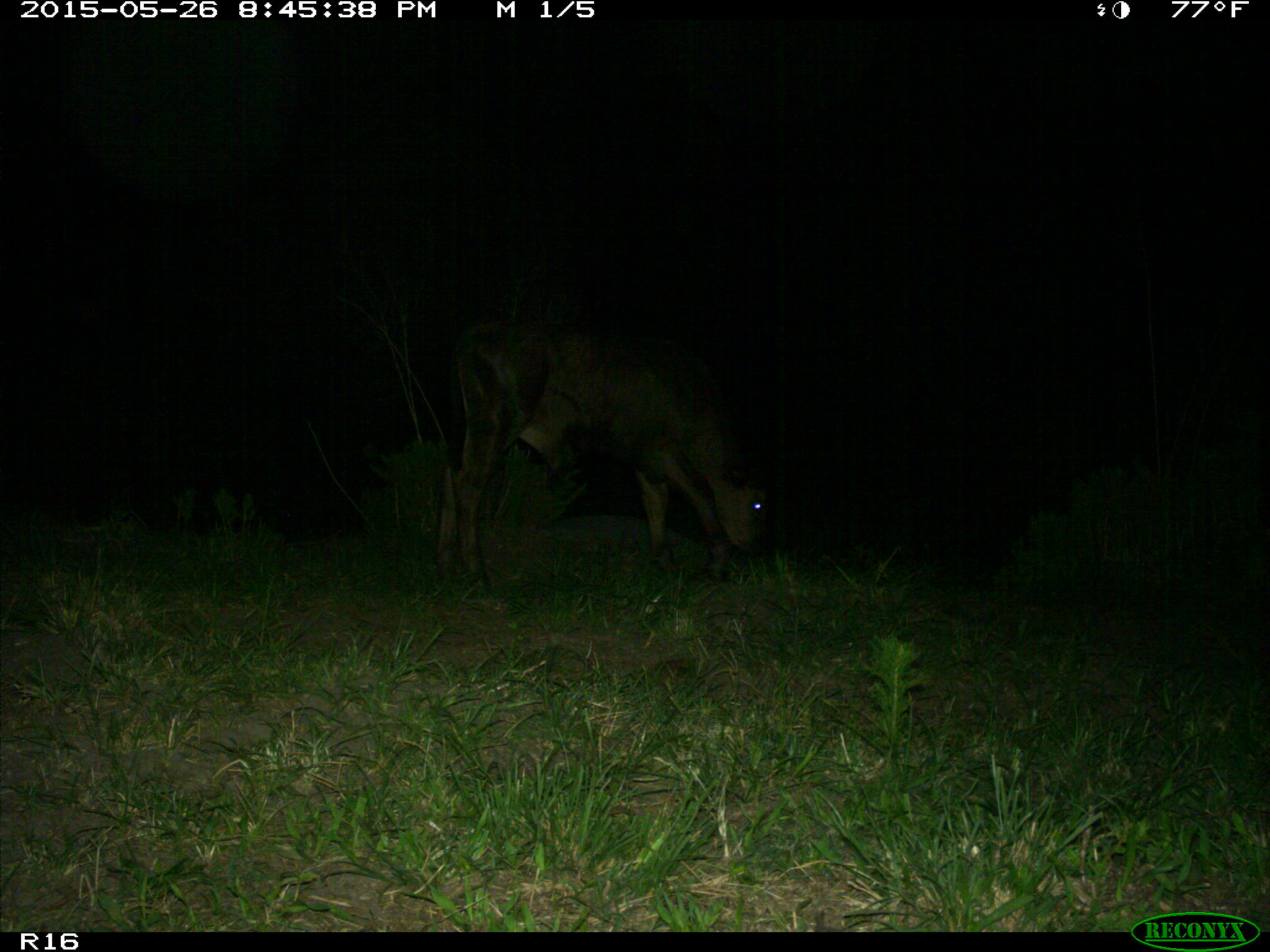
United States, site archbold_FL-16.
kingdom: Animalia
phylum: Chordata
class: Mammalia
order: Artiodactyla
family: Bovidae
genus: Bos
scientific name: Bos taurus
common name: domestic cow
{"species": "Bos taurus (domestic cow)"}